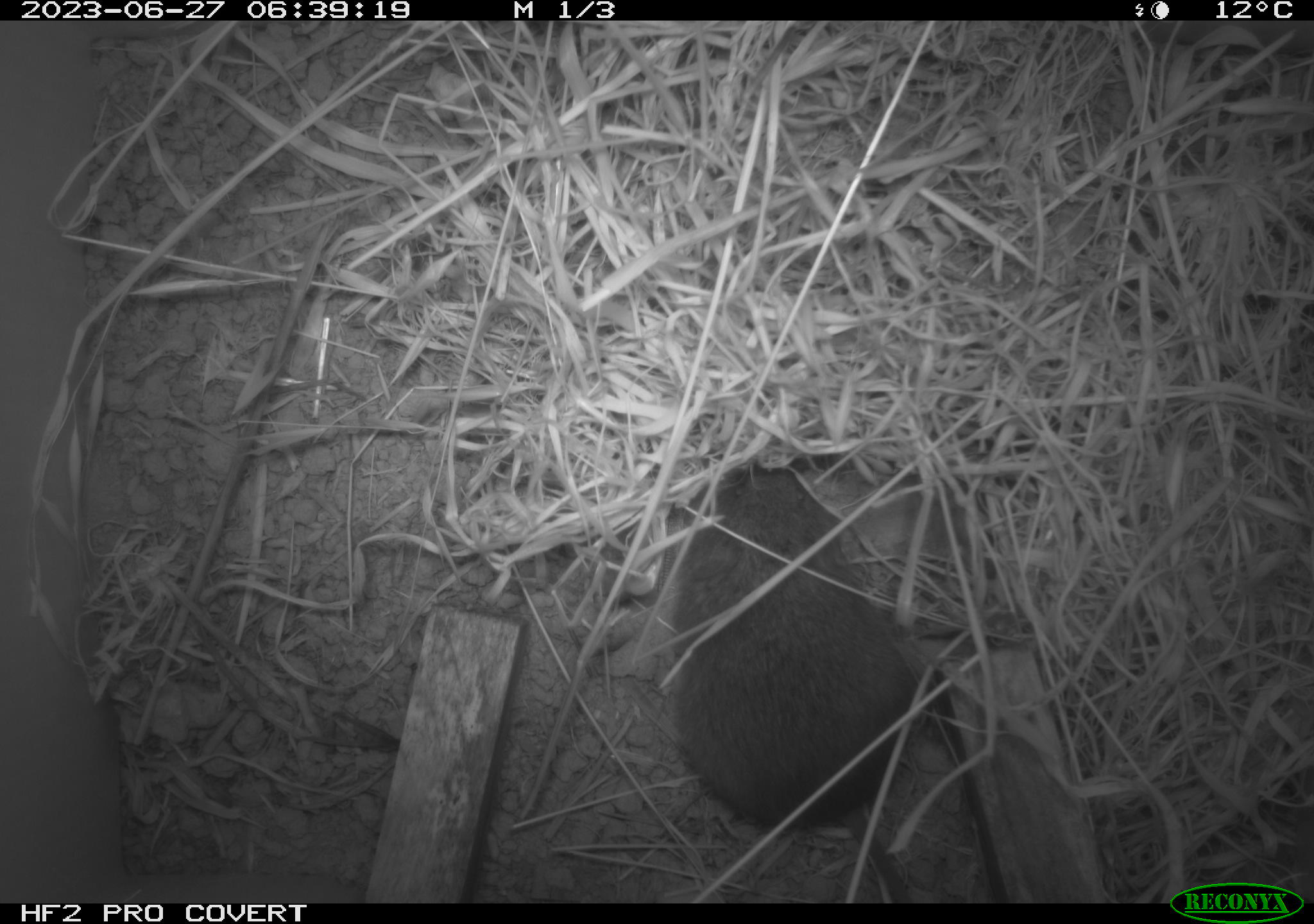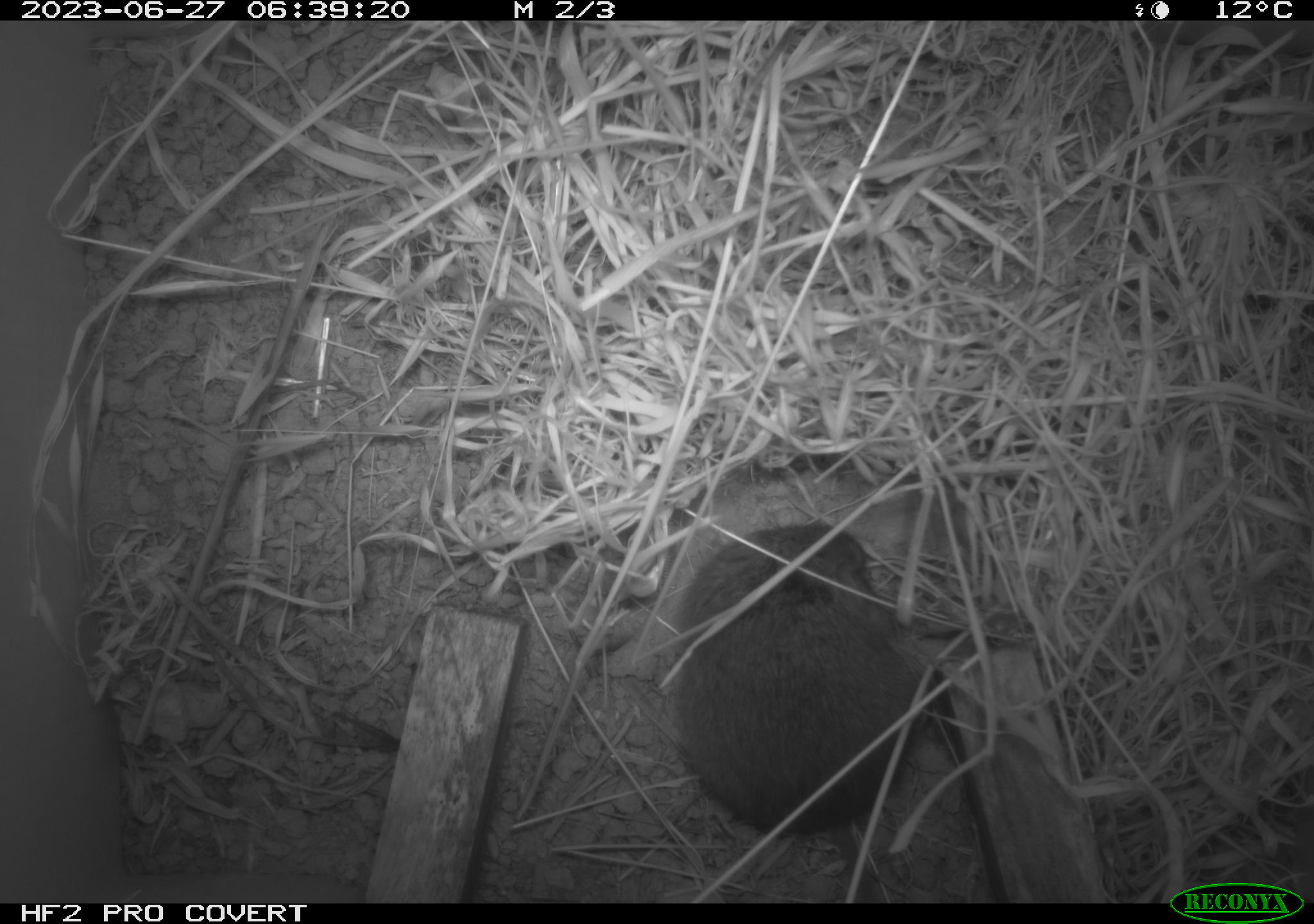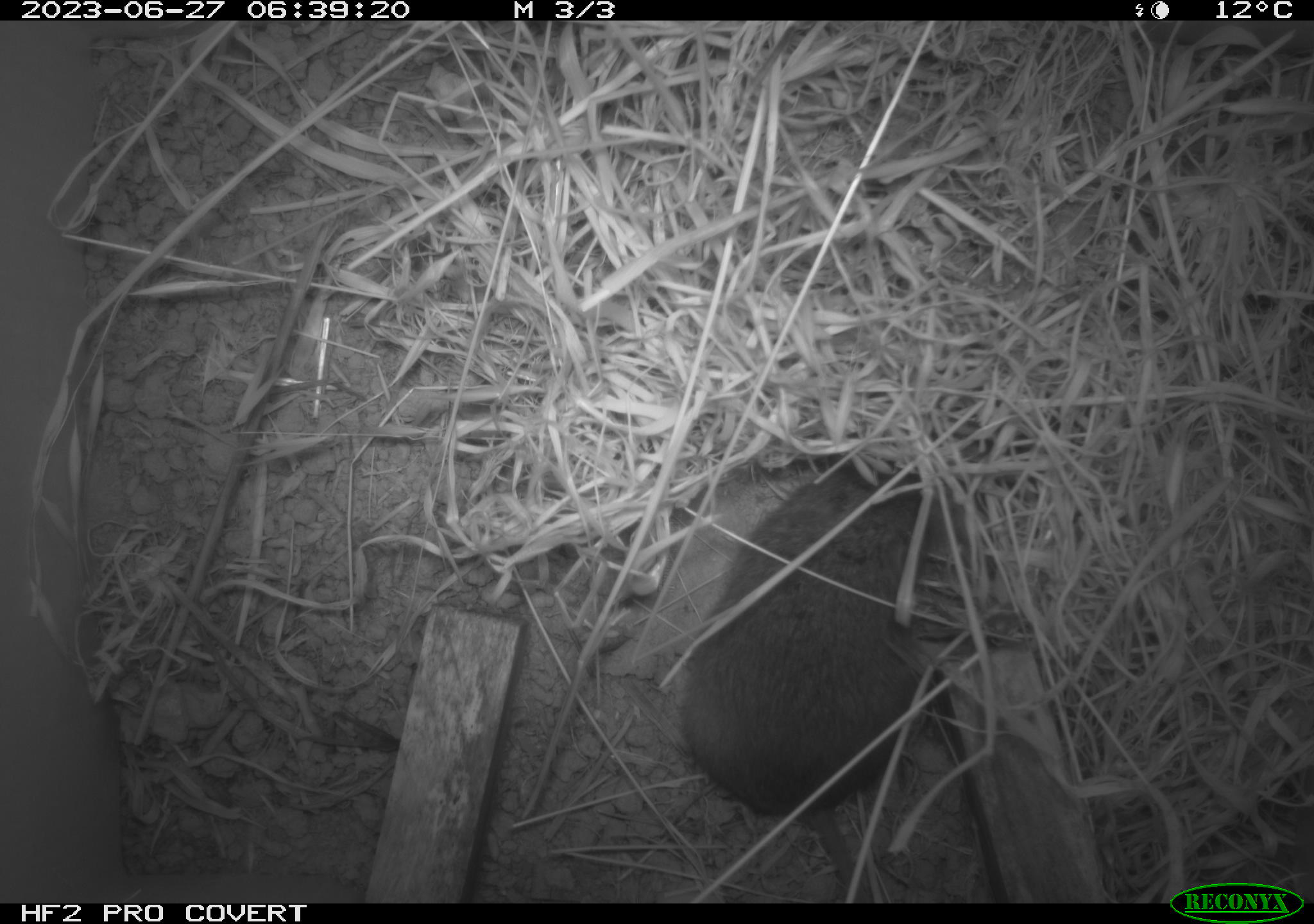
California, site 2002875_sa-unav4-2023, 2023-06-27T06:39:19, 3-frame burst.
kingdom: Animalia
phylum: Chordata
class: Mammalia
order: Rodentia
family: Cricetidae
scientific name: Arvicolinae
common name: voles, lemmings, and muskrats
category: arvicolinae subfamily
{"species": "arvicolinae subfamily (voles, lemmings, and muskrats) (Arvicolinae)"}